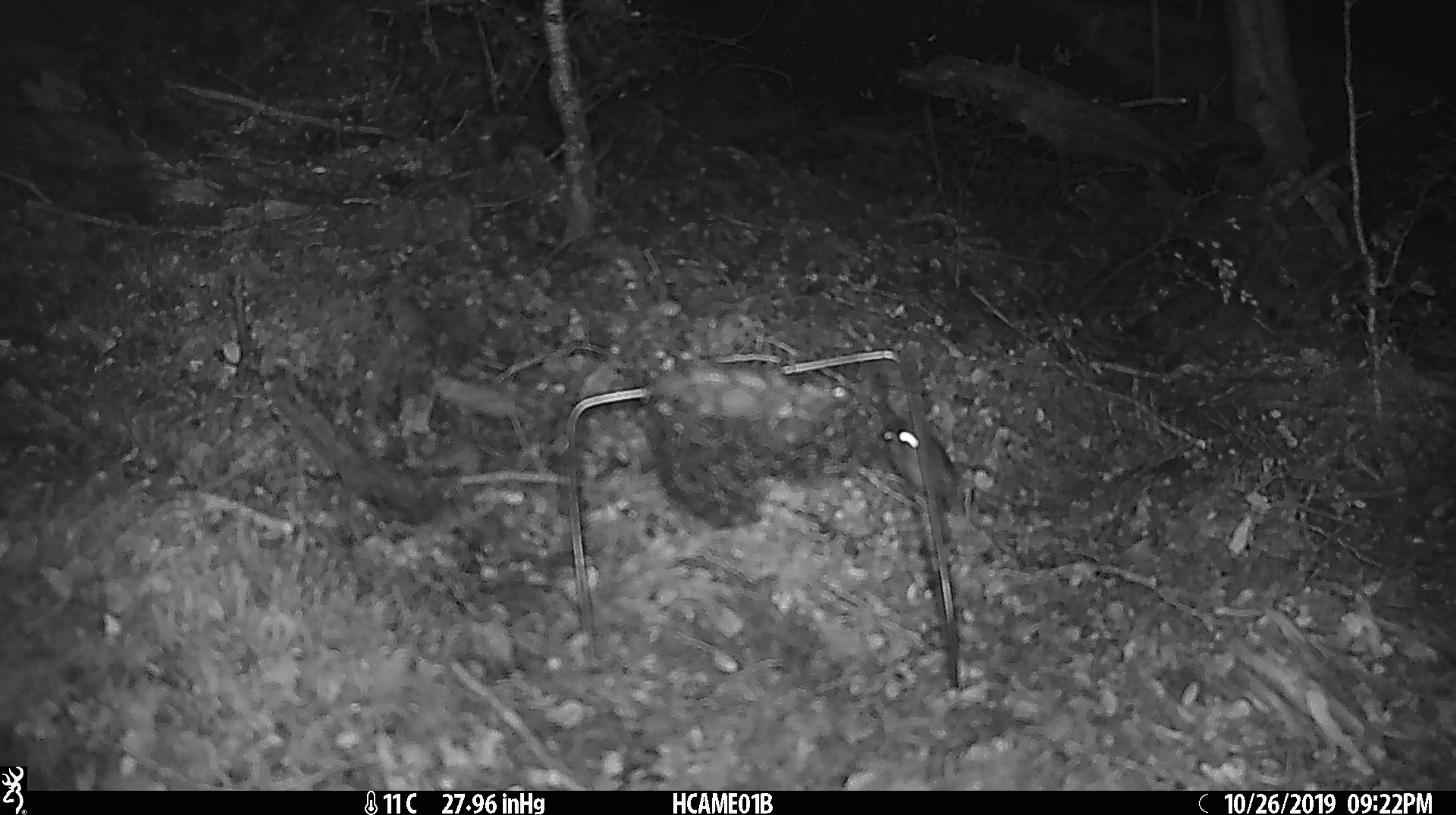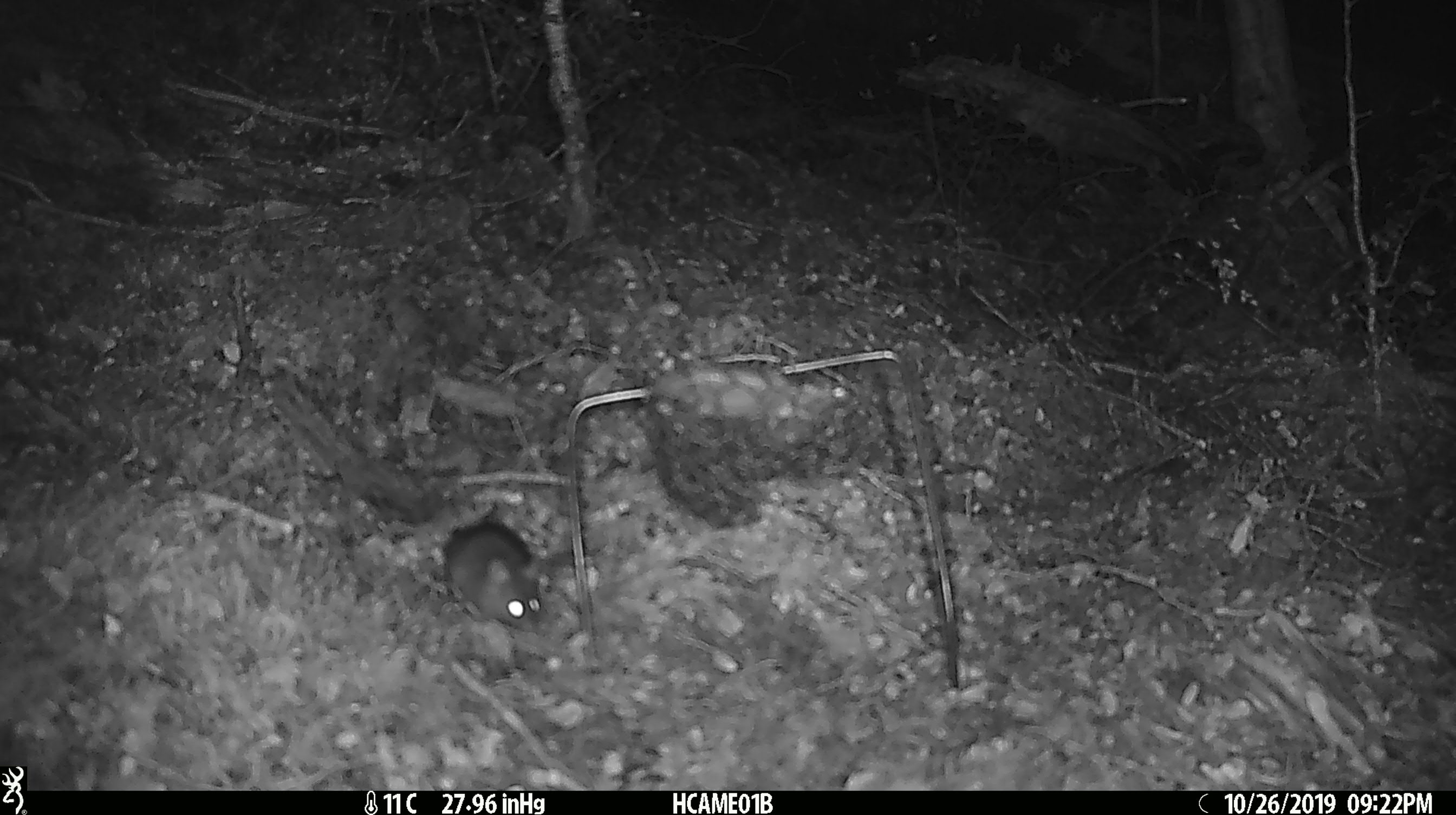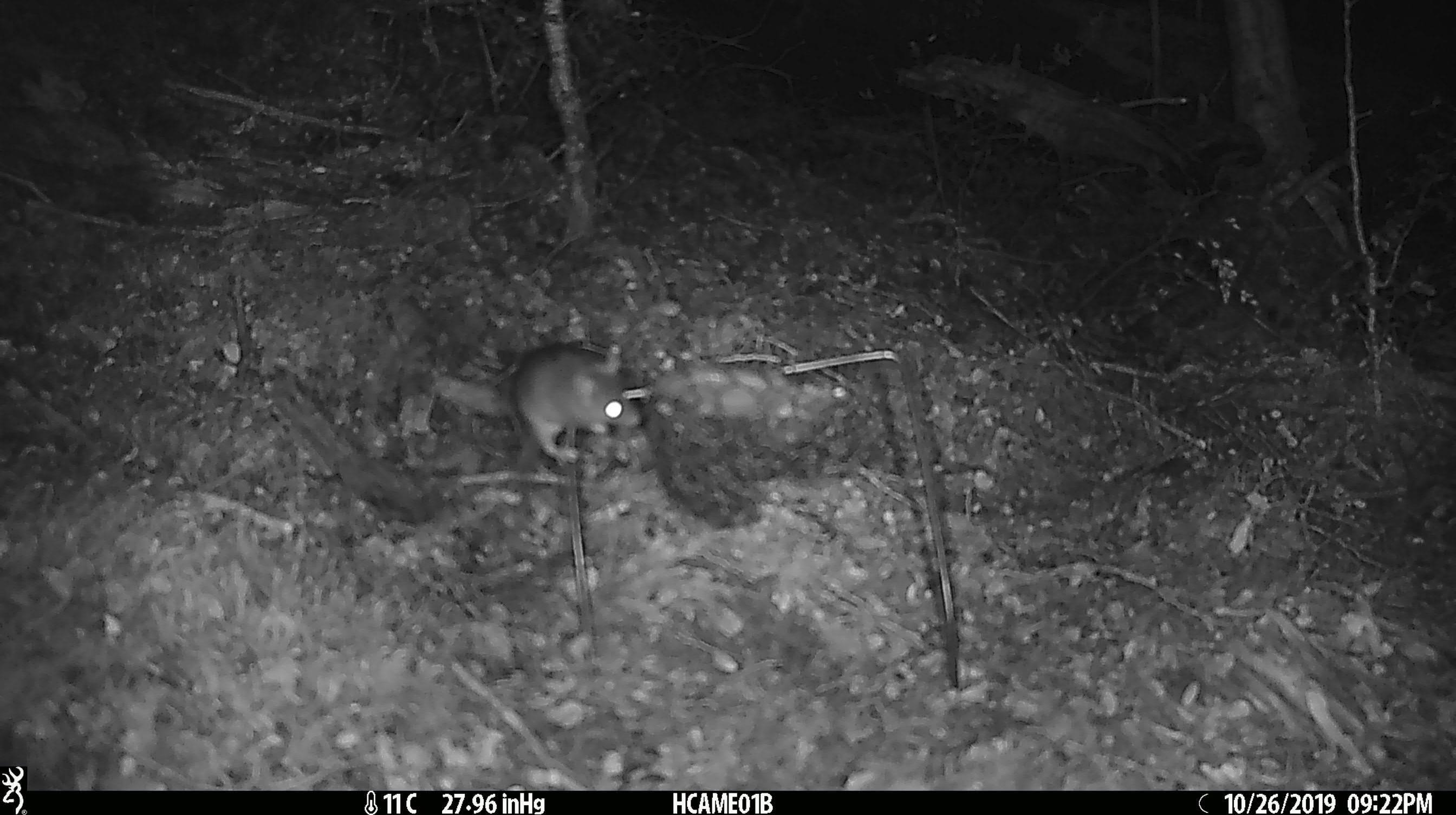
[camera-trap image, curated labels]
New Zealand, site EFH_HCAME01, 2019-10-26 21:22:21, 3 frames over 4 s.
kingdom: Animalia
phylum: Chordata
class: Mammalia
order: Rodentia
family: Muridae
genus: Mus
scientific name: Mus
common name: mouse